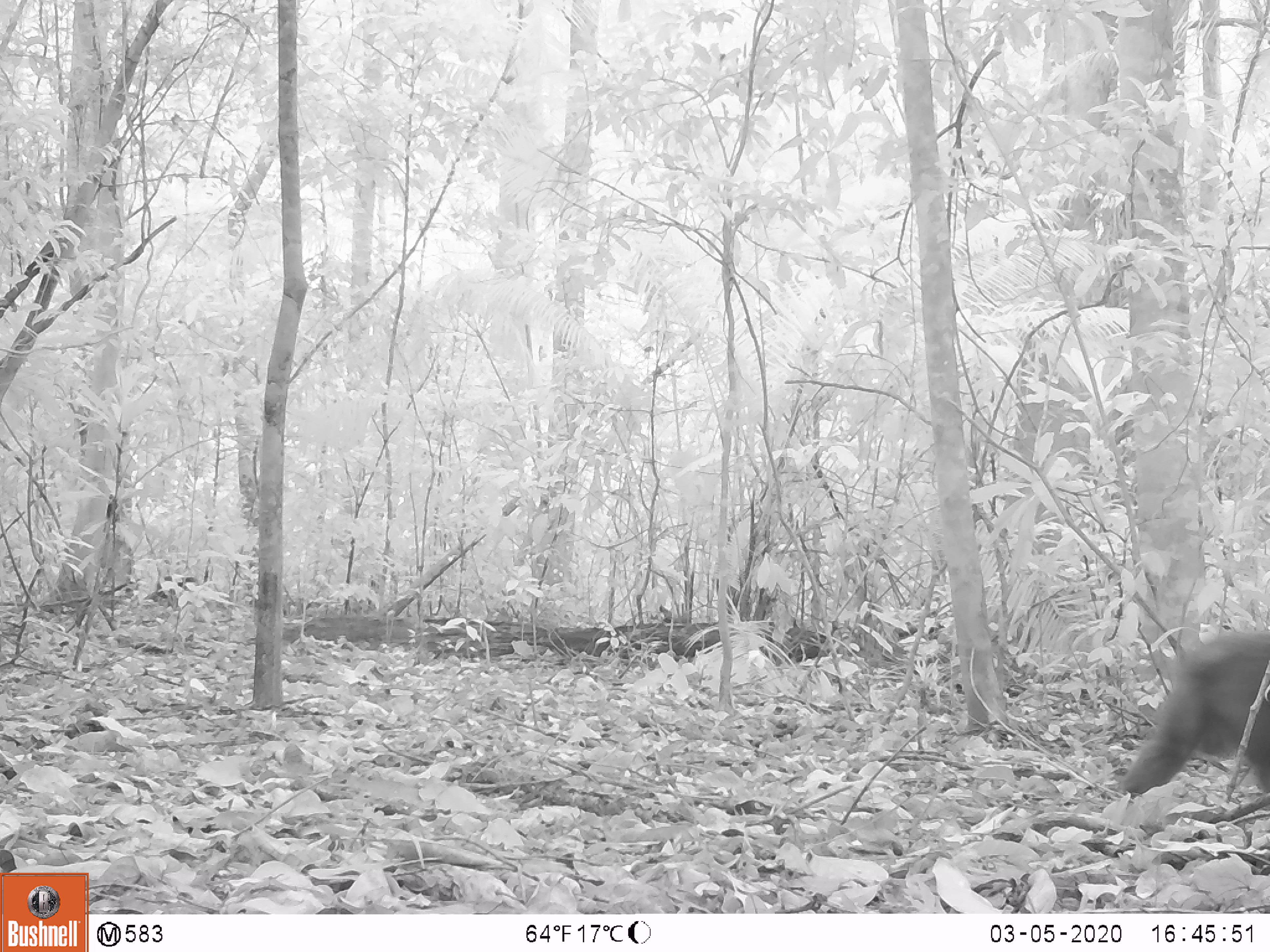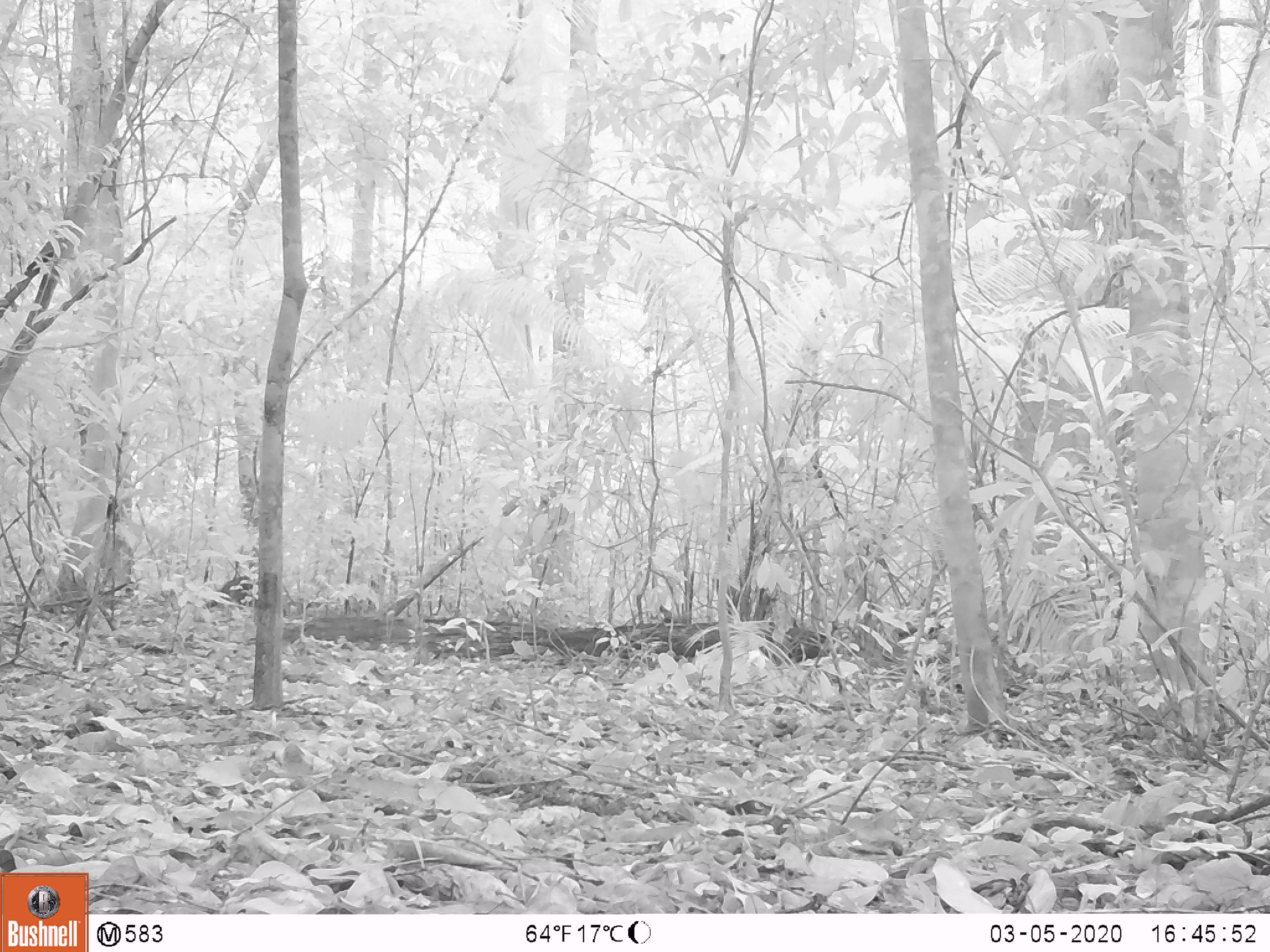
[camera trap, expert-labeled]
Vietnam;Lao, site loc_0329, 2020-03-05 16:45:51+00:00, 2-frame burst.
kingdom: Animalia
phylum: Chordata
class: Mammalia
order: Primates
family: Cercopithecidae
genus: Macaca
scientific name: Macaca arctoides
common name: stump-tailed macaque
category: stump tailed macaque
Stump tailed macaque (stump-tailed macaque) (Macaca arctoides). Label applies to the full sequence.